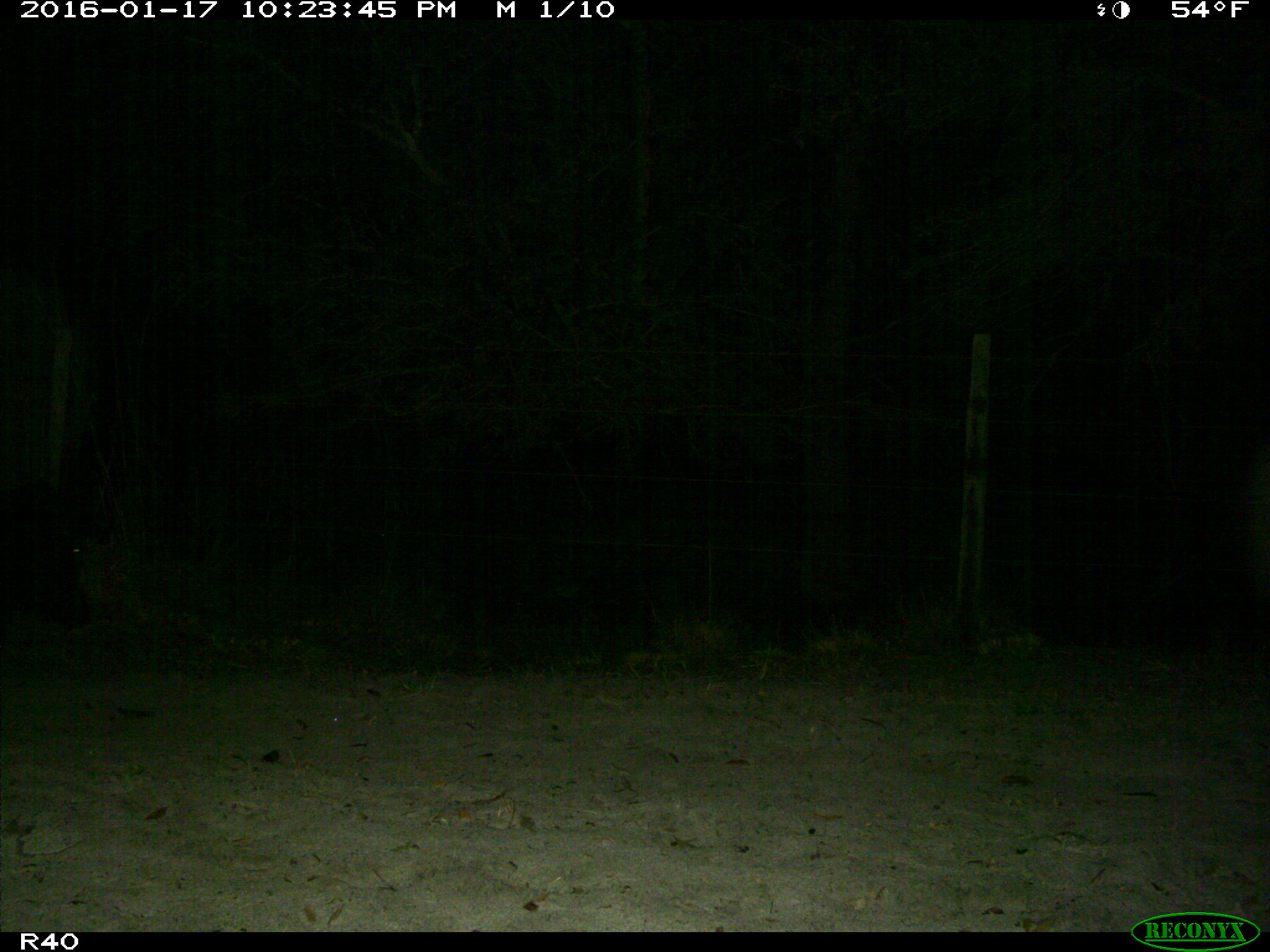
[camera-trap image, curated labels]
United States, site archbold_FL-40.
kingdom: Animalia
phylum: Chordata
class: Mammalia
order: Artiodactyla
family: Suidae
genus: Sus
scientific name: Sus scrofa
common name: wild boar